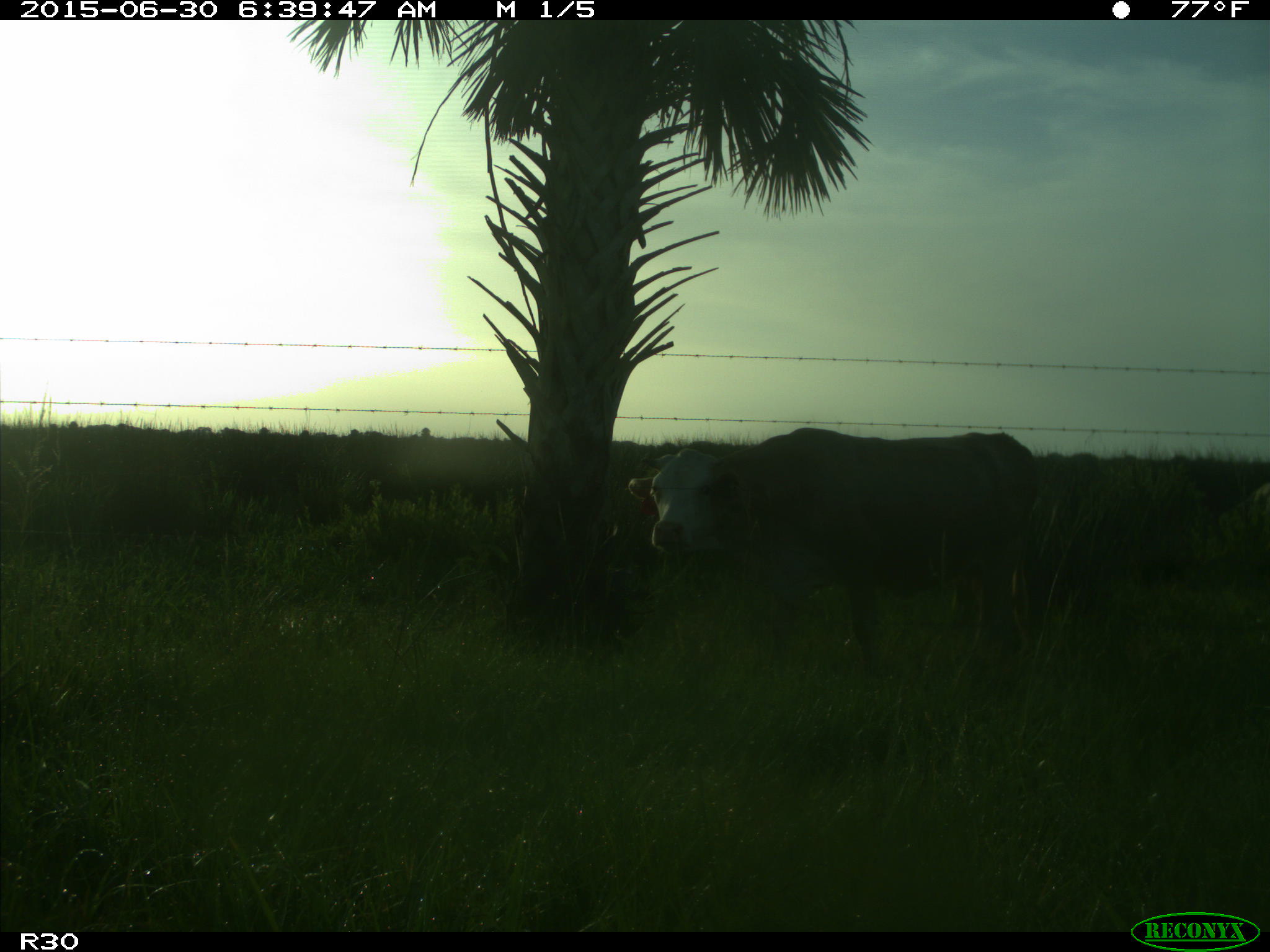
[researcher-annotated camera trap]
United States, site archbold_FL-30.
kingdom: Animalia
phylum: Chordata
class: Mammalia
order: Artiodactyla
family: Bovidae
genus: Bos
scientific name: Bos taurus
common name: domestic cow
Bos taurus (domestic cow).